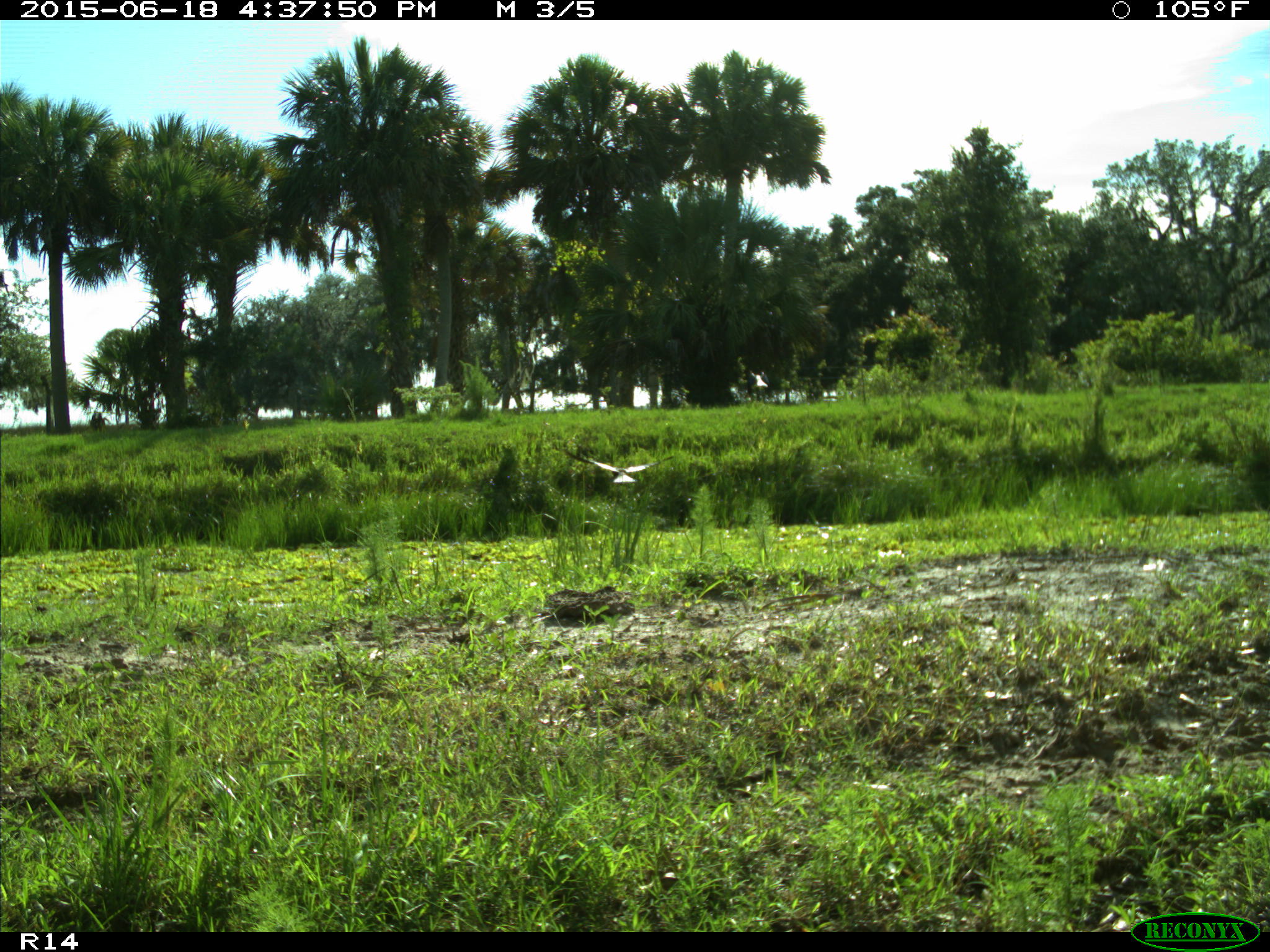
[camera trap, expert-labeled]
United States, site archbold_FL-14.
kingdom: Animalia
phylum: Chordata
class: Aves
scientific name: Aves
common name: birds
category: unidentified bird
Unidentified bird (birds) (Aves).